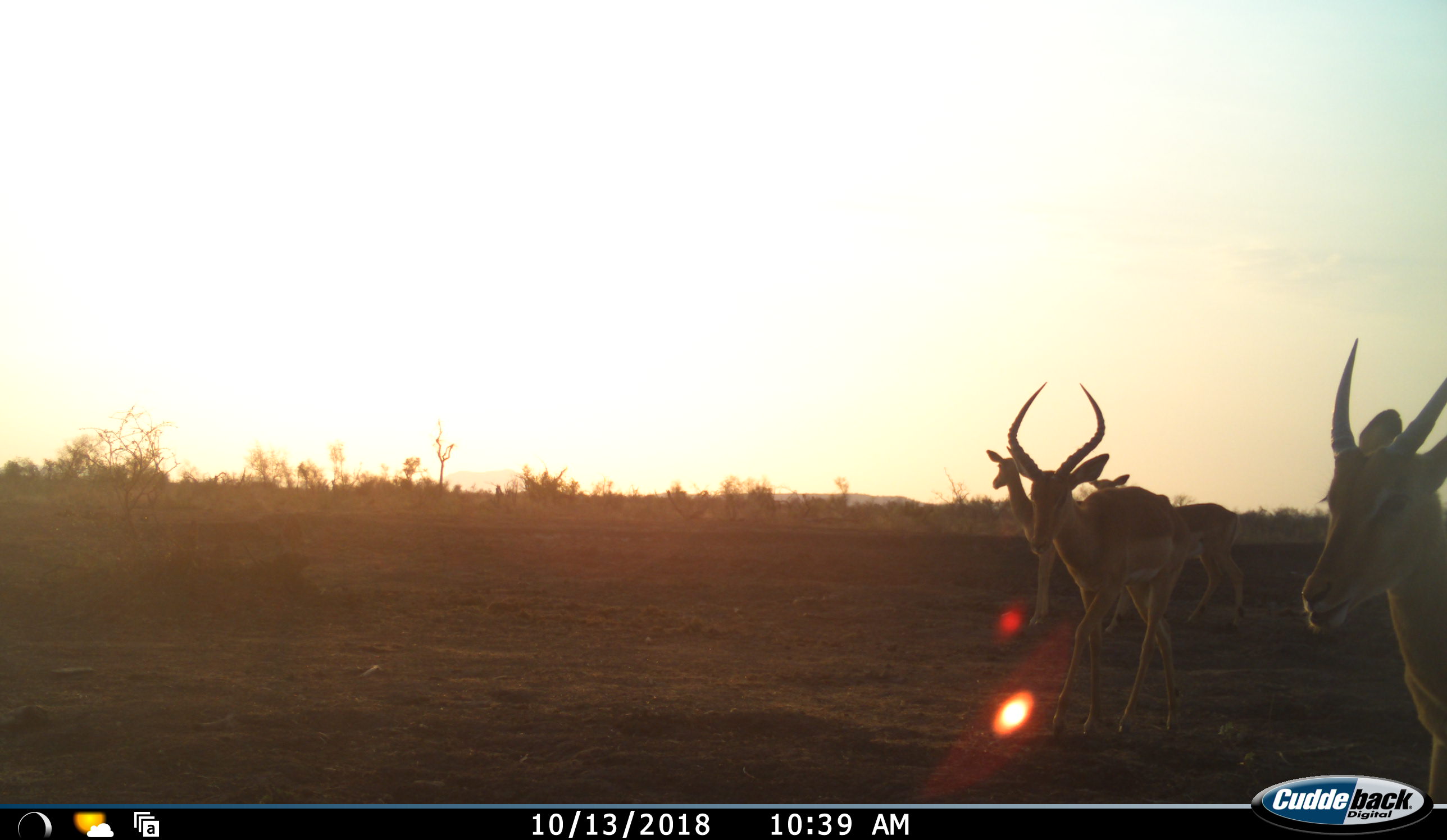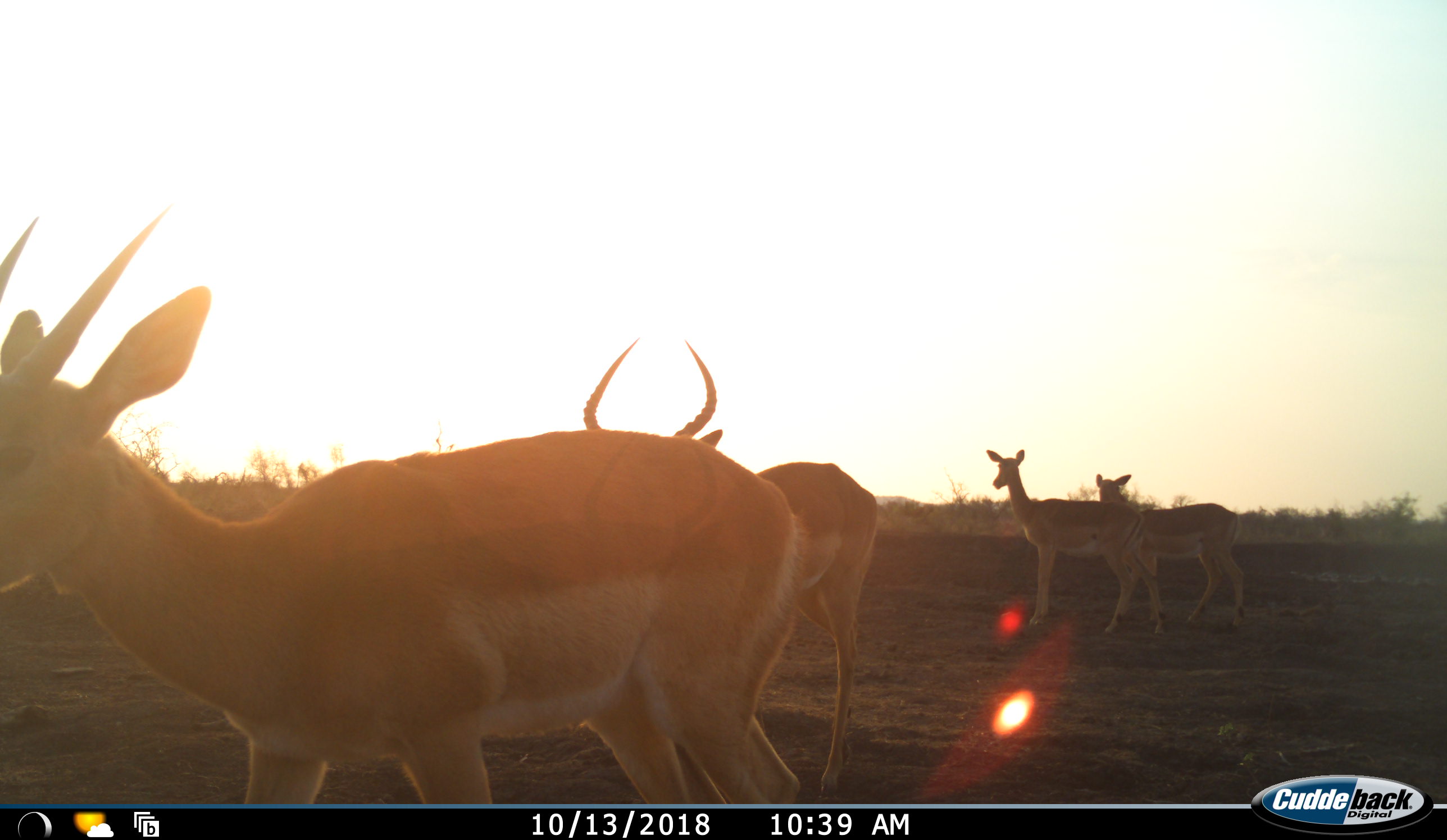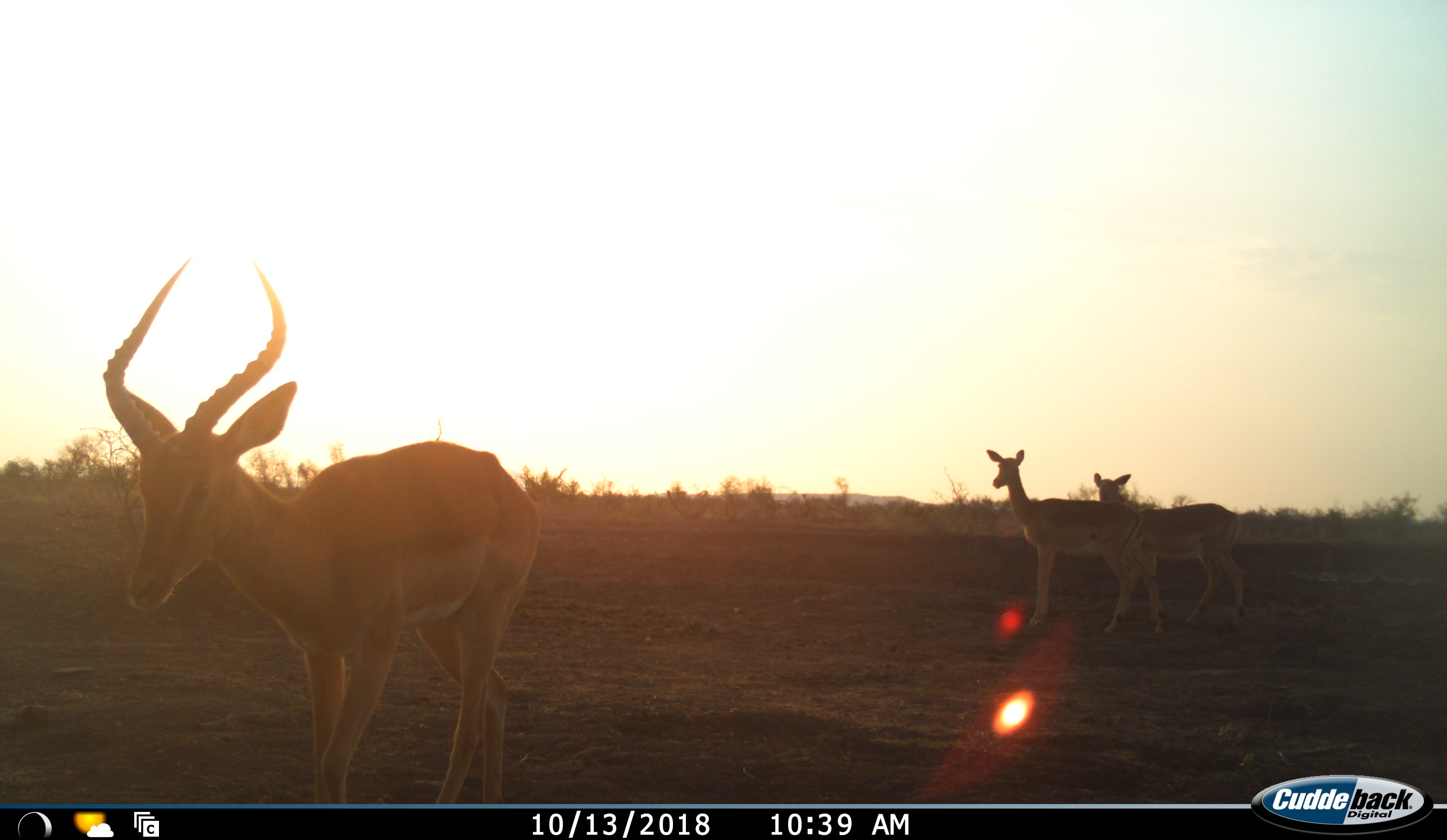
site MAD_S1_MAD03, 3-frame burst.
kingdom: Animalia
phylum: Chordata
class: Mammalia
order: Artiodactyla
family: Bovidae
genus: Aepyceros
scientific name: Aepyceros melampus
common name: impala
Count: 4.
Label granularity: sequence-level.